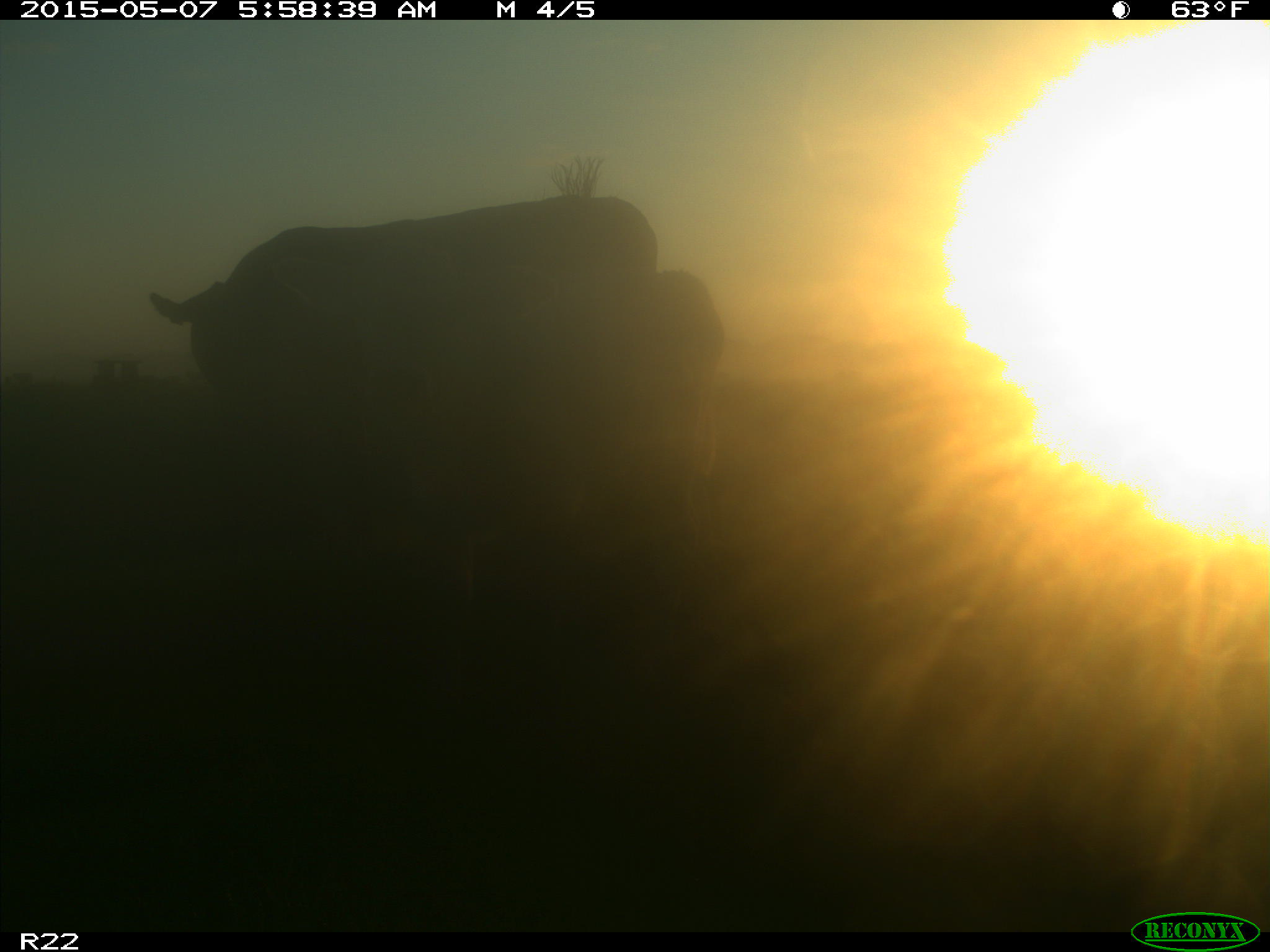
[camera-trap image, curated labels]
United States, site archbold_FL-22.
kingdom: Animalia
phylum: Chordata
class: Mammalia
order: Artiodactyla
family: Bovidae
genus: Bos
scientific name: Bos taurus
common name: domestic cow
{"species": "Bos taurus (domestic cow)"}